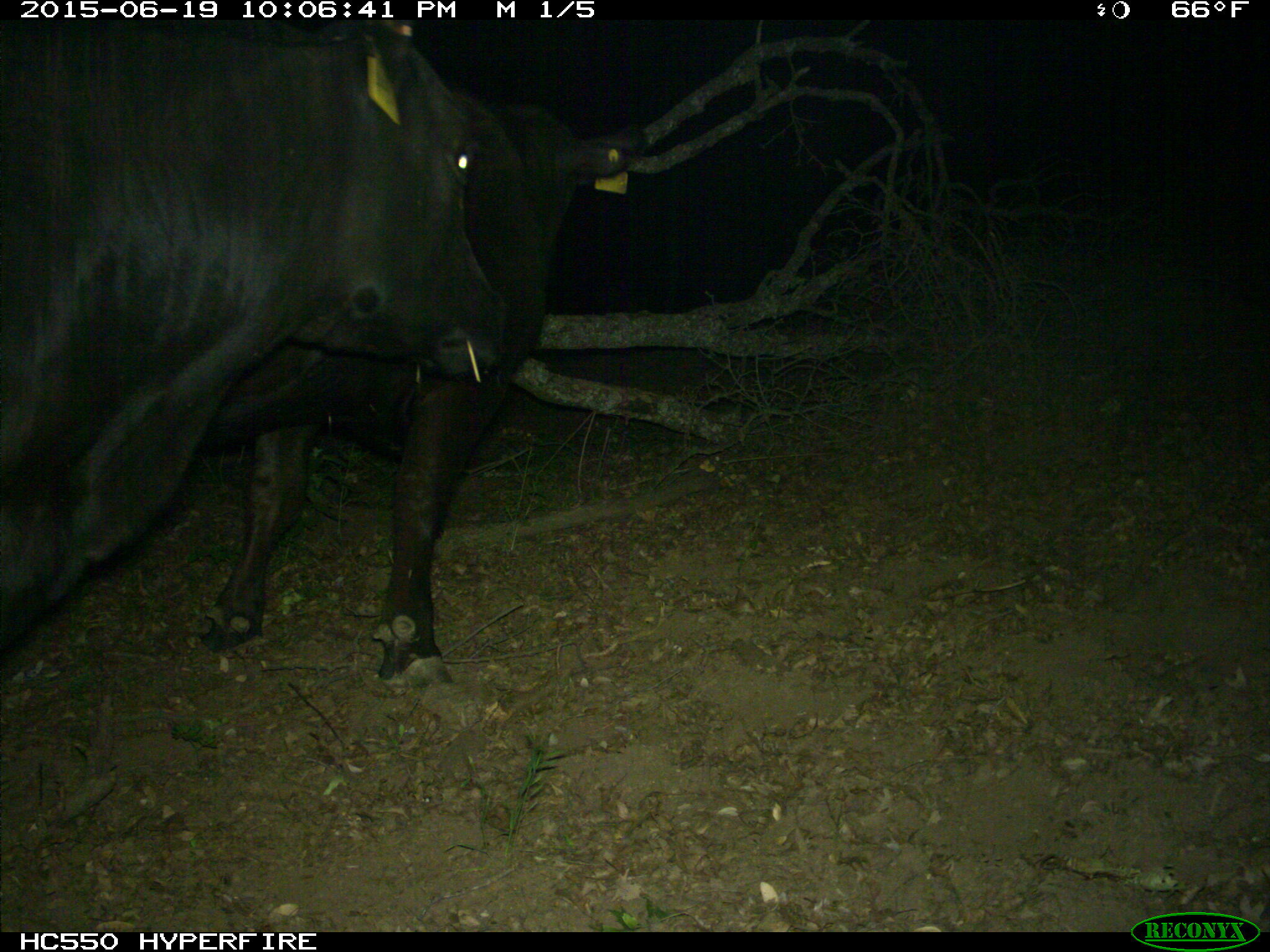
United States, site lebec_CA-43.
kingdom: Animalia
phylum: Chordata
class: Mammalia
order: Artiodactyla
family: Bovidae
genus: Bos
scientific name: Bos taurus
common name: domestic cow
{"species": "Bos taurus (domestic cow)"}